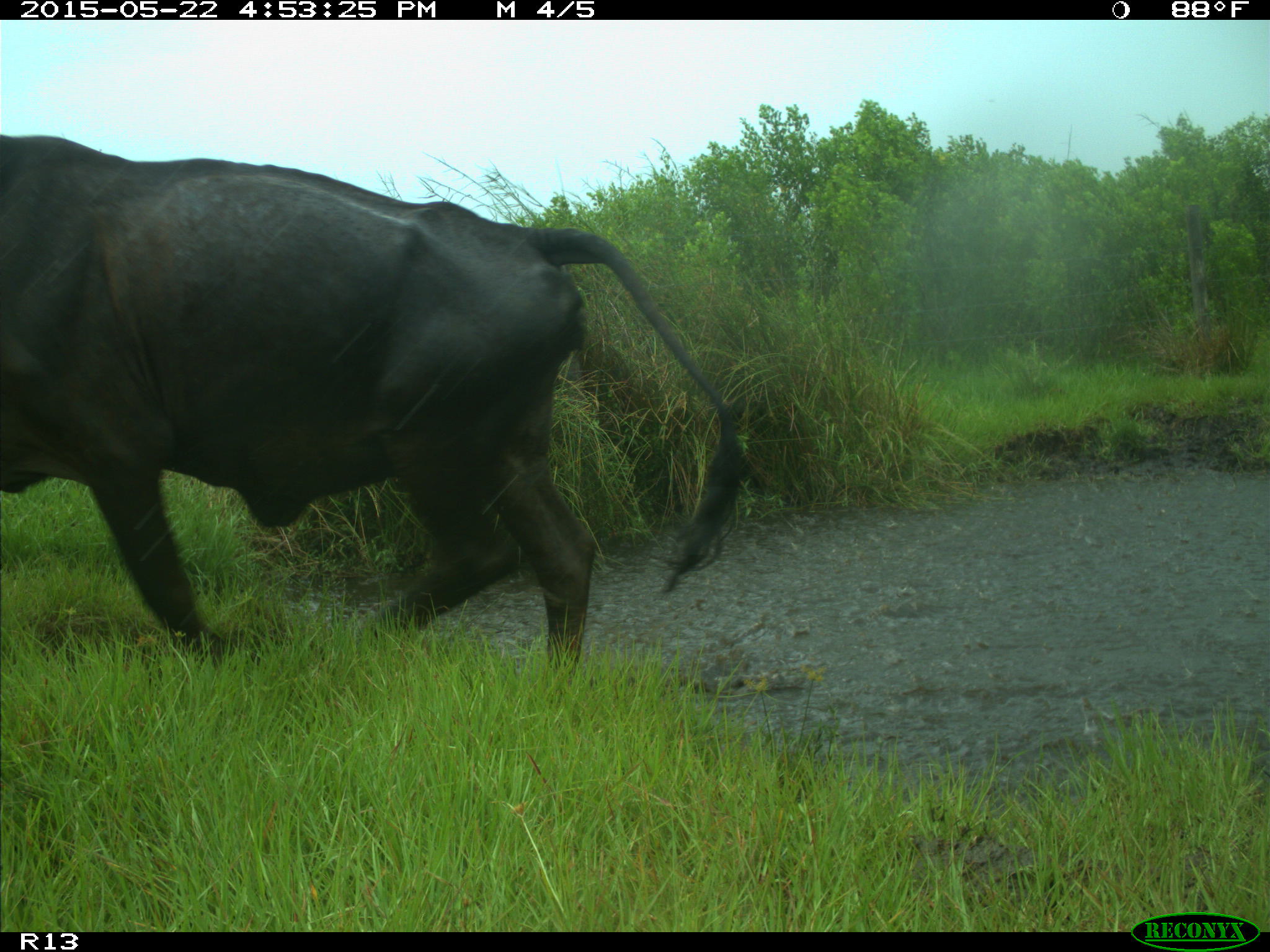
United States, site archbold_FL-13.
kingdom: Animalia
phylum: Chordata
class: Mammalia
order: Artiodactyla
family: Bovidae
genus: Bos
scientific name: Bos taurus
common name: domestic cow